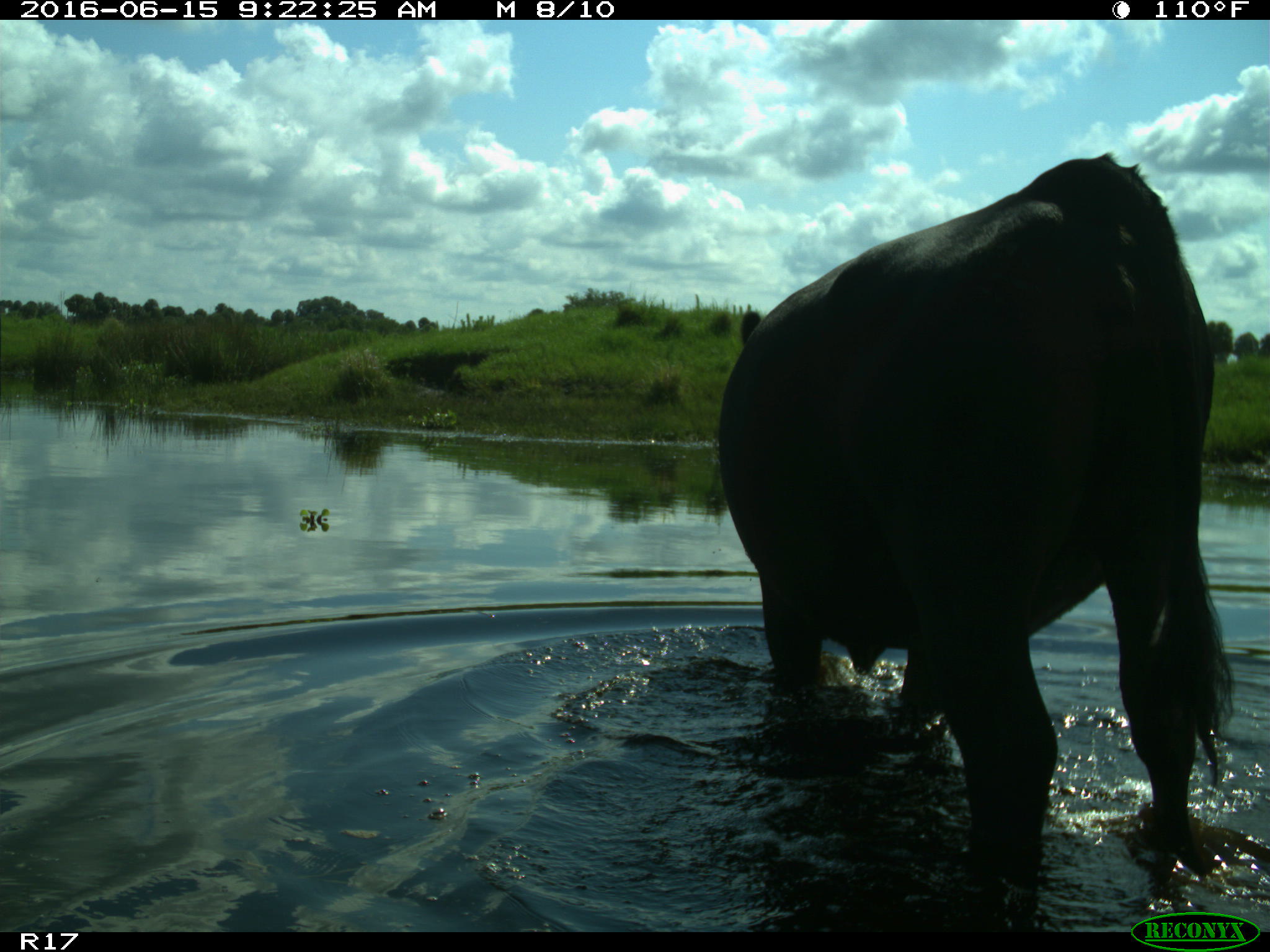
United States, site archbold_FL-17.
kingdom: Animalia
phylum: Chordata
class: Mammalia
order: Artiodactyla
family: Bovidae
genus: Bos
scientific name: Bos taurus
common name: domestic cow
Bos taurus (domestic cow).